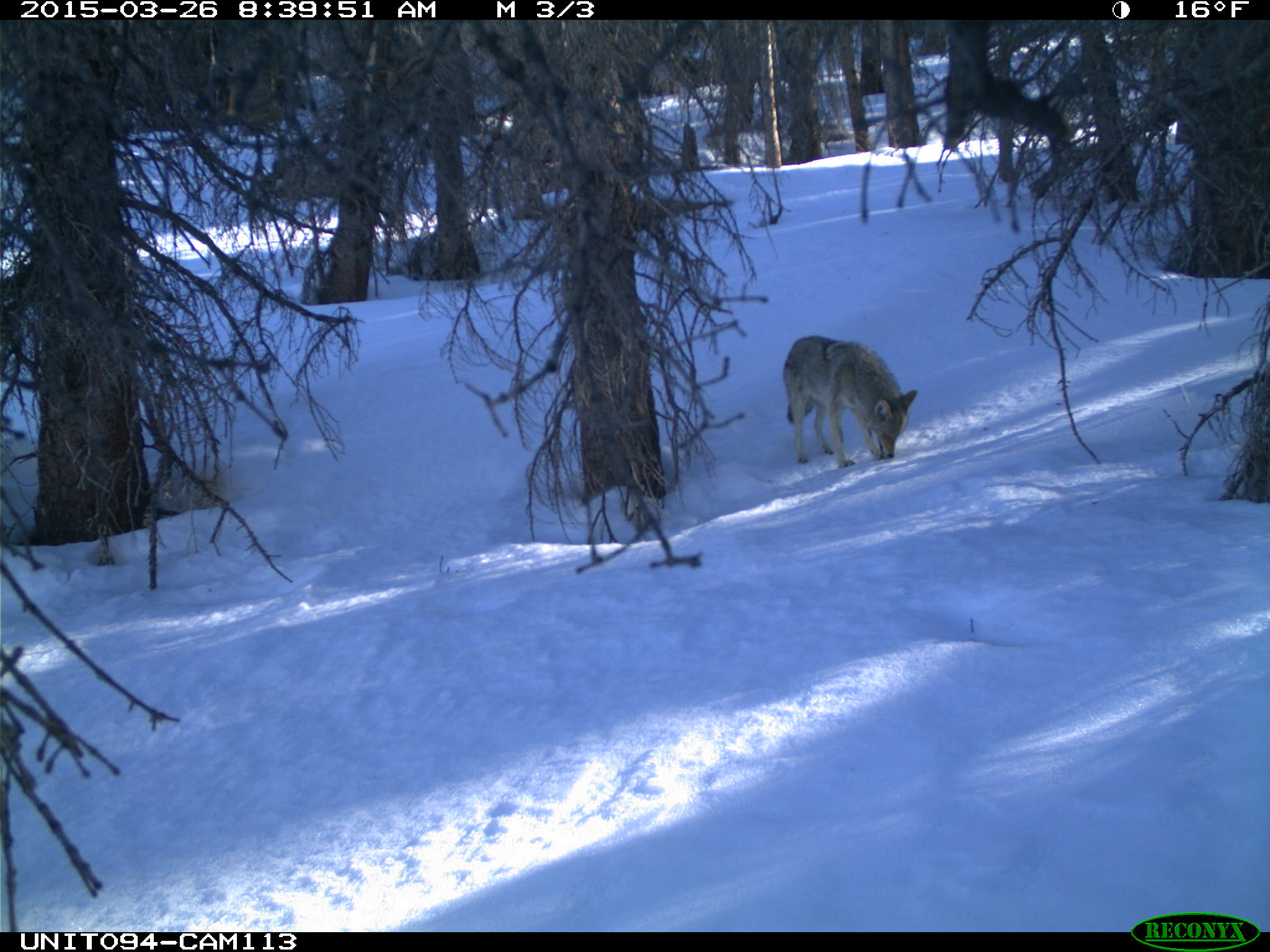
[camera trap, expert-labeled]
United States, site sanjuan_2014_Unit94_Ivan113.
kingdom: Animalia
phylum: Chordata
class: Mammalia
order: Carnivora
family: Canidae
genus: Canis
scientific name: Canis latrans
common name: coyote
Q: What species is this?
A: Canis latrans (coyote).